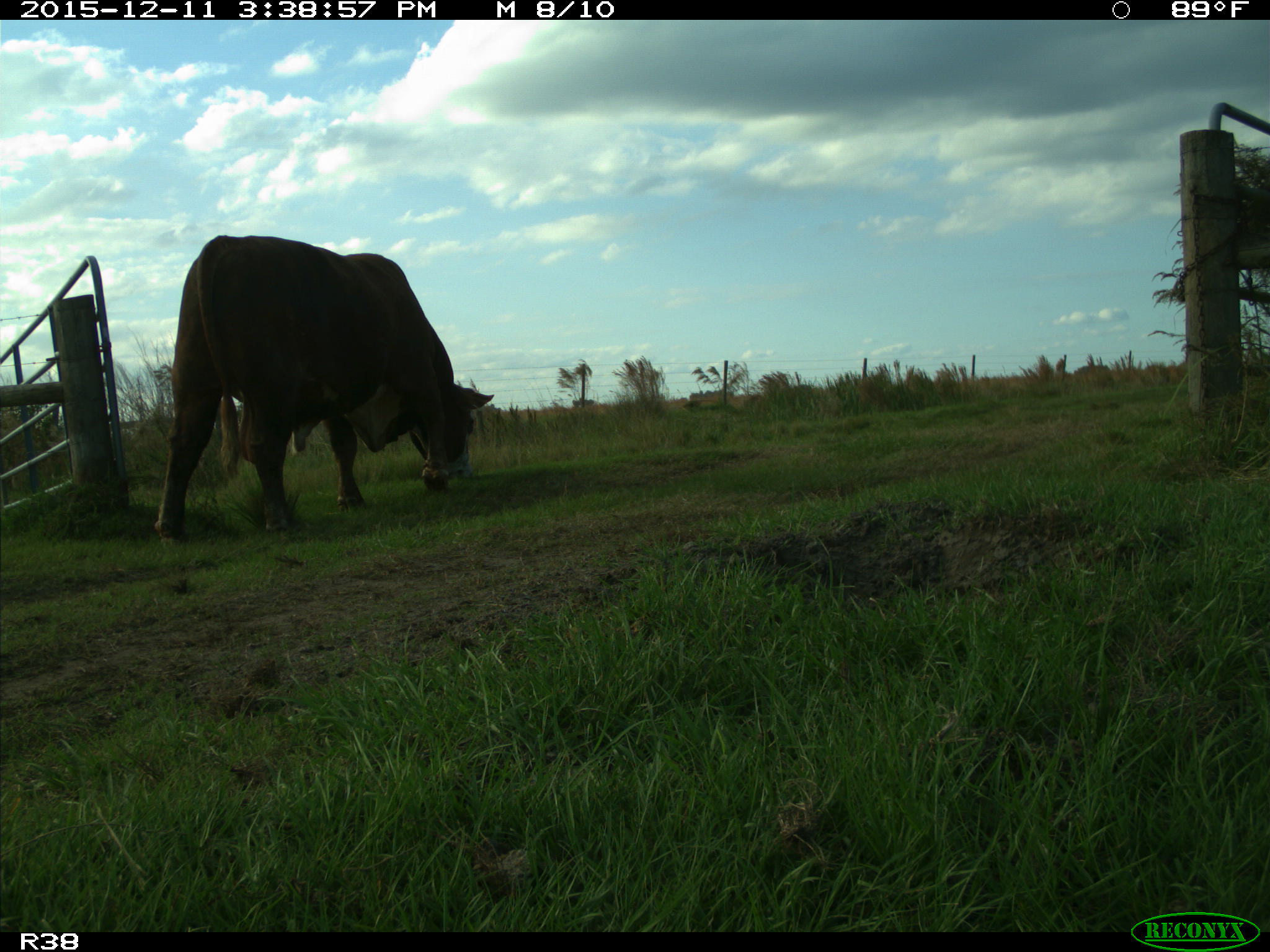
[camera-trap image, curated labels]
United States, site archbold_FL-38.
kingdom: Animalia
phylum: Chordata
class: Mammalia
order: Artiodactyla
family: Bovidae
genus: Bos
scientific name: Bos taurus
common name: domestic cow